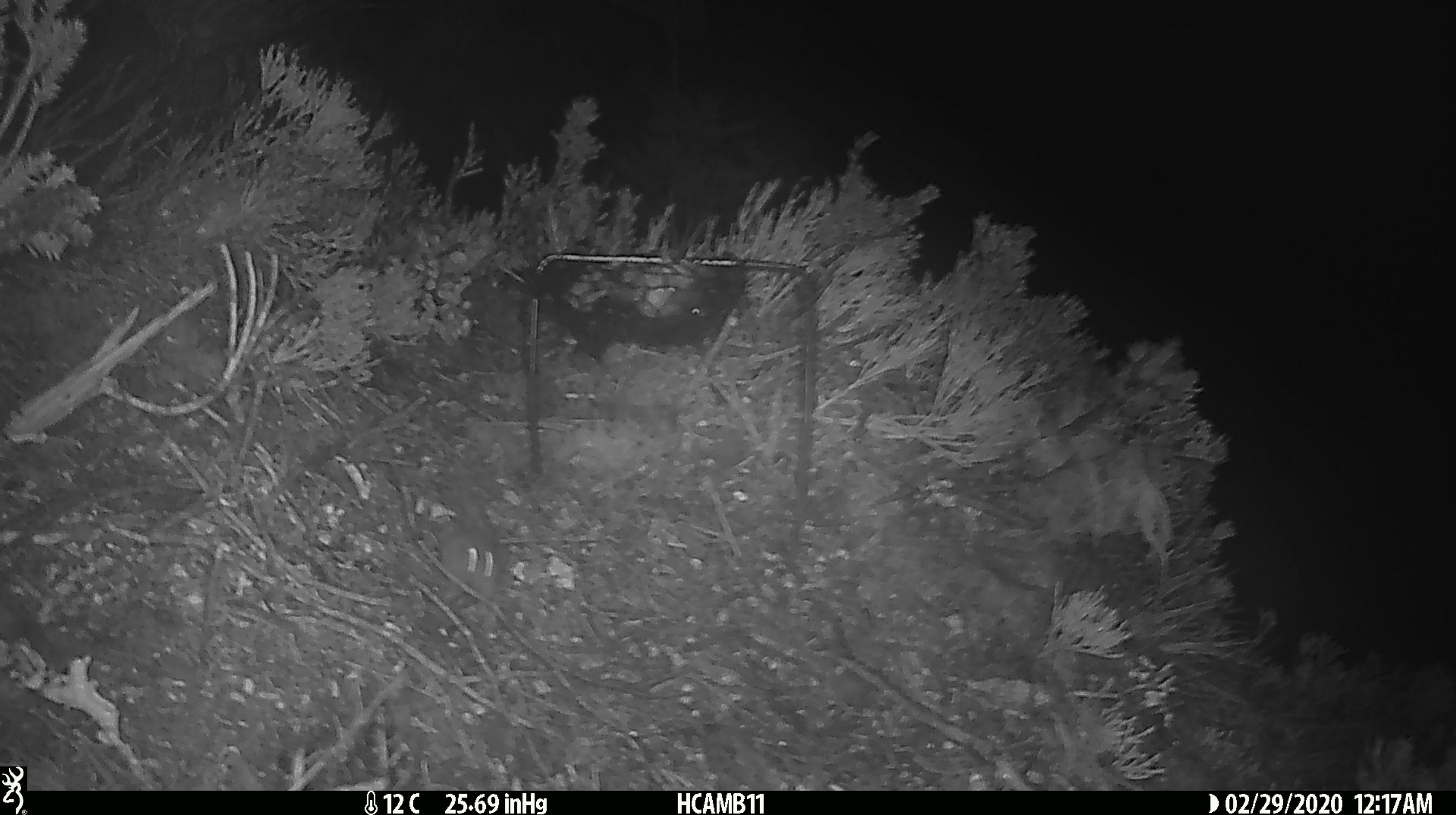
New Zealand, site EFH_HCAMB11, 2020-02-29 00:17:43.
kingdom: Animalia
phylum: Chordata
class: Mammalia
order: Rodentia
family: Muridae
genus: Mus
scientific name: Mus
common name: mouse